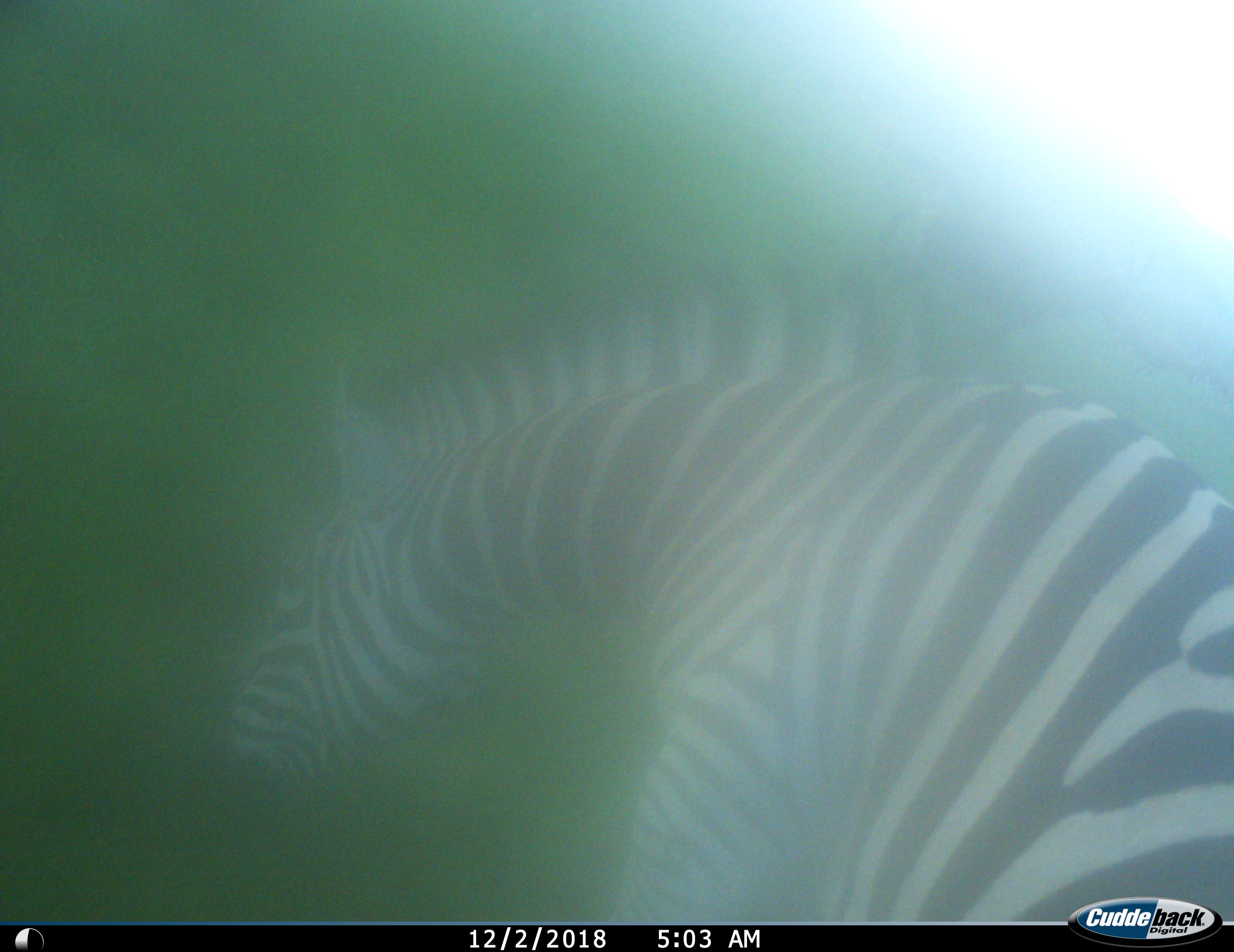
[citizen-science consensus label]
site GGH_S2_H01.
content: unidentified animal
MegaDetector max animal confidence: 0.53